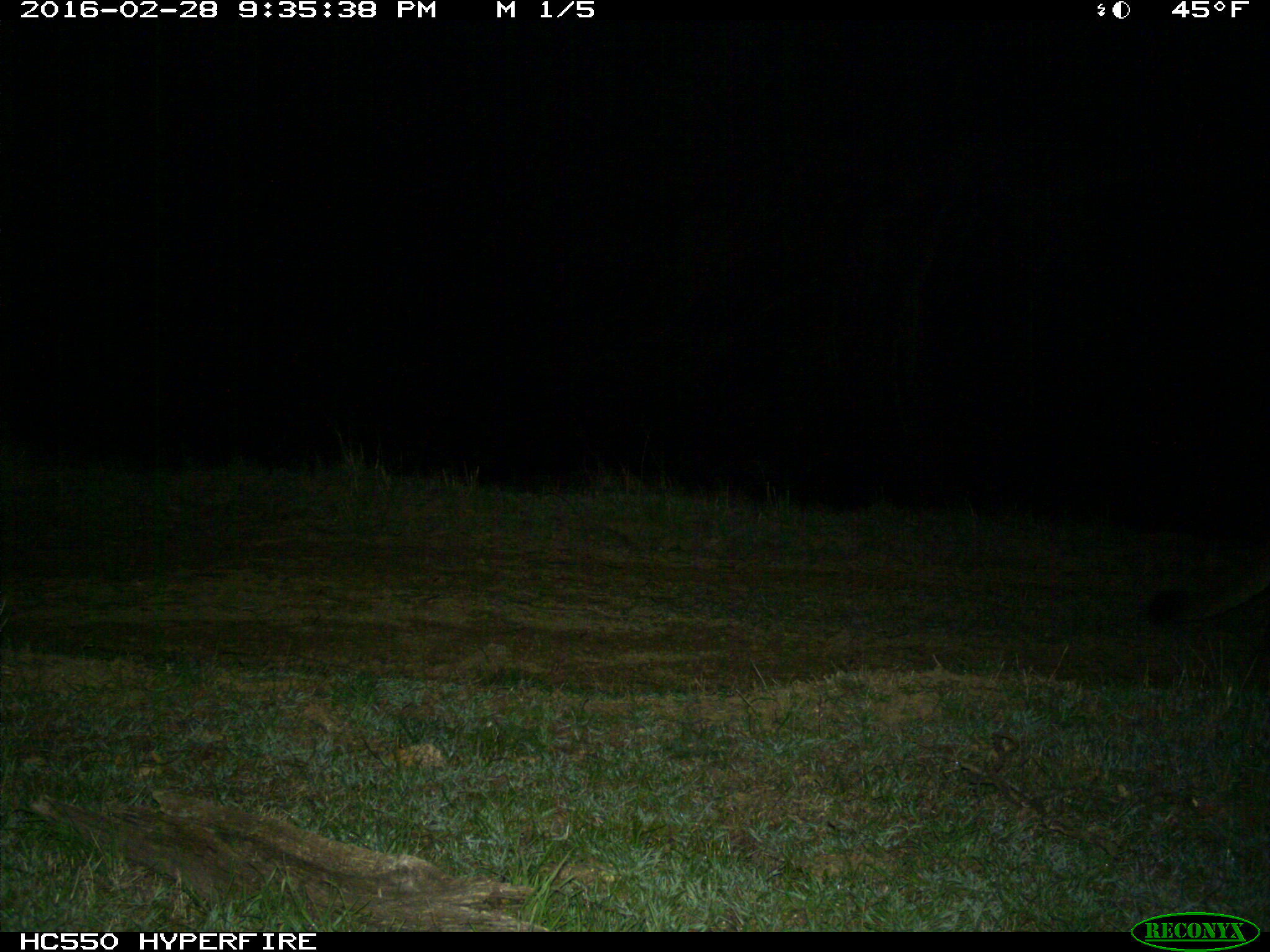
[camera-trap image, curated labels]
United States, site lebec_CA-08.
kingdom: Animalia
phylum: Chordata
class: Mammalia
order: Carnivora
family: Felidae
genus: Puma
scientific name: Puma concolor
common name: mountain lion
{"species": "Puma concolor (mountain lion)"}